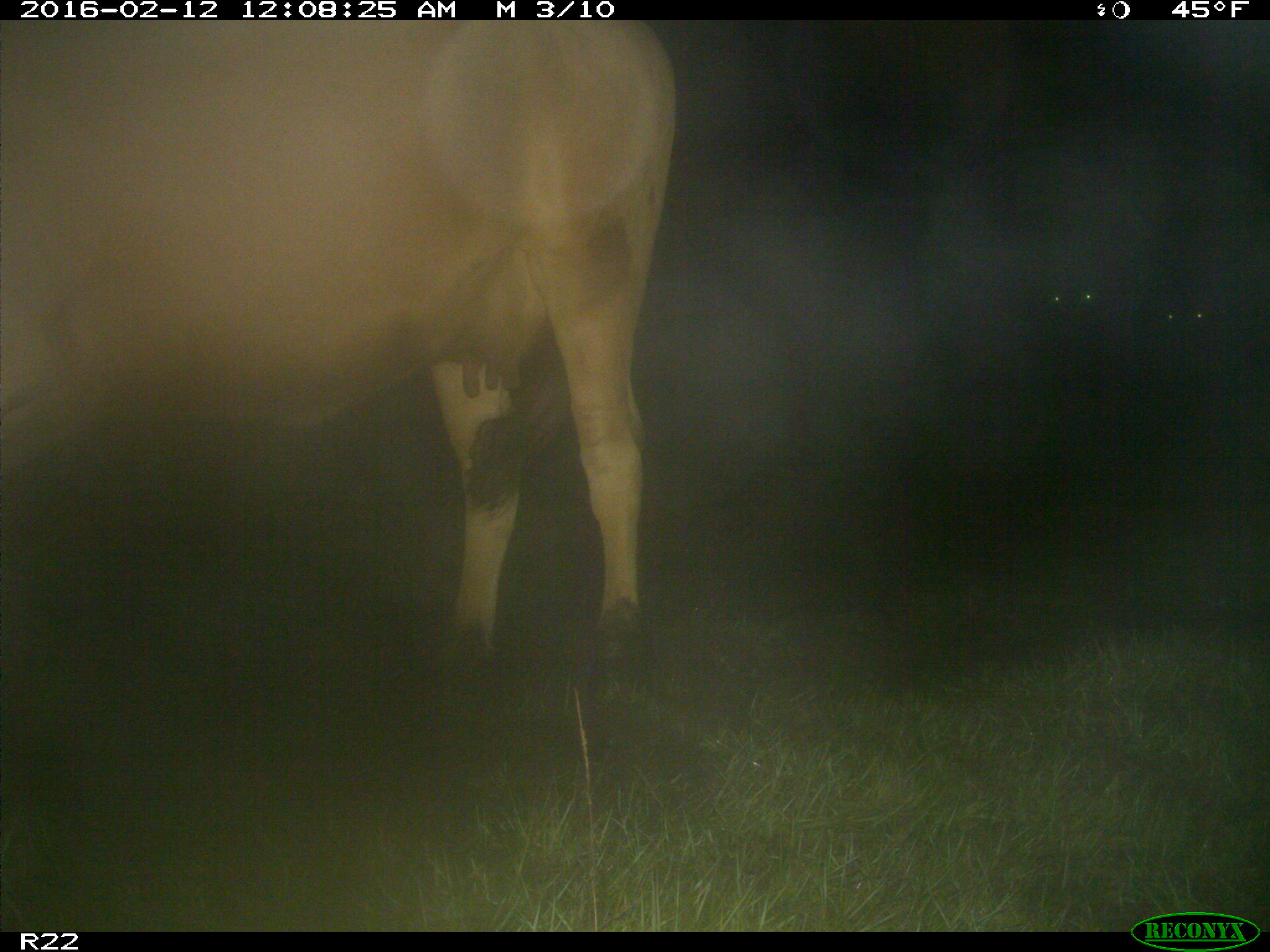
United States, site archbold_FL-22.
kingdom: Animalia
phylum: Chordata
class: Mammalia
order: Artiodactyla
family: Bovidae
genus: Bos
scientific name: Bos taurus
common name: domestic cow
Bos taurus (domestic cow).